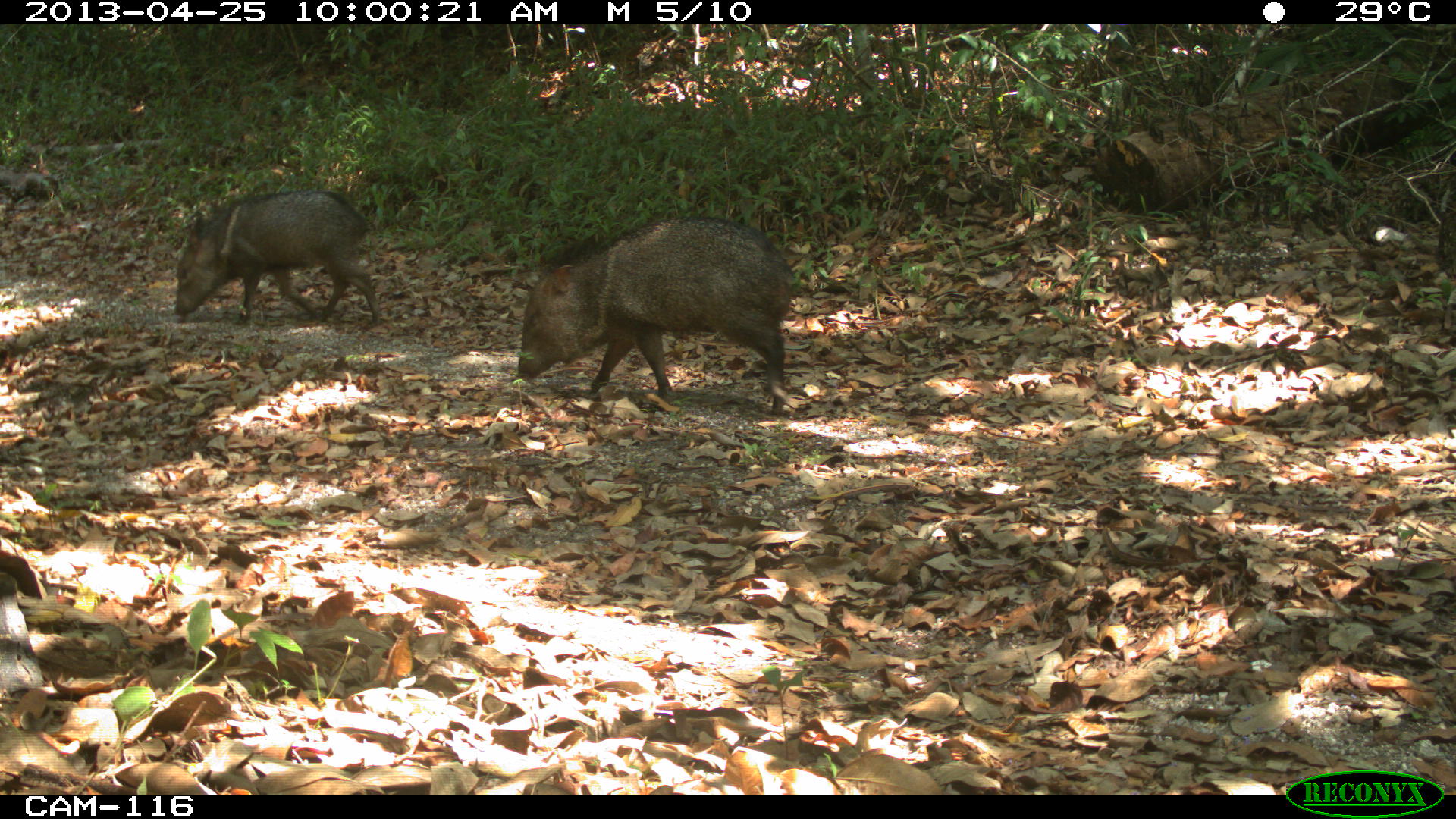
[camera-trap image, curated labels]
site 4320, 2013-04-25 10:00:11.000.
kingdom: Animalia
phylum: Chordata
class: Mammalia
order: Artiodactyla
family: Tayassuidae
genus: Pecari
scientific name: Pecari tajacu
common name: collared peccary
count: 3